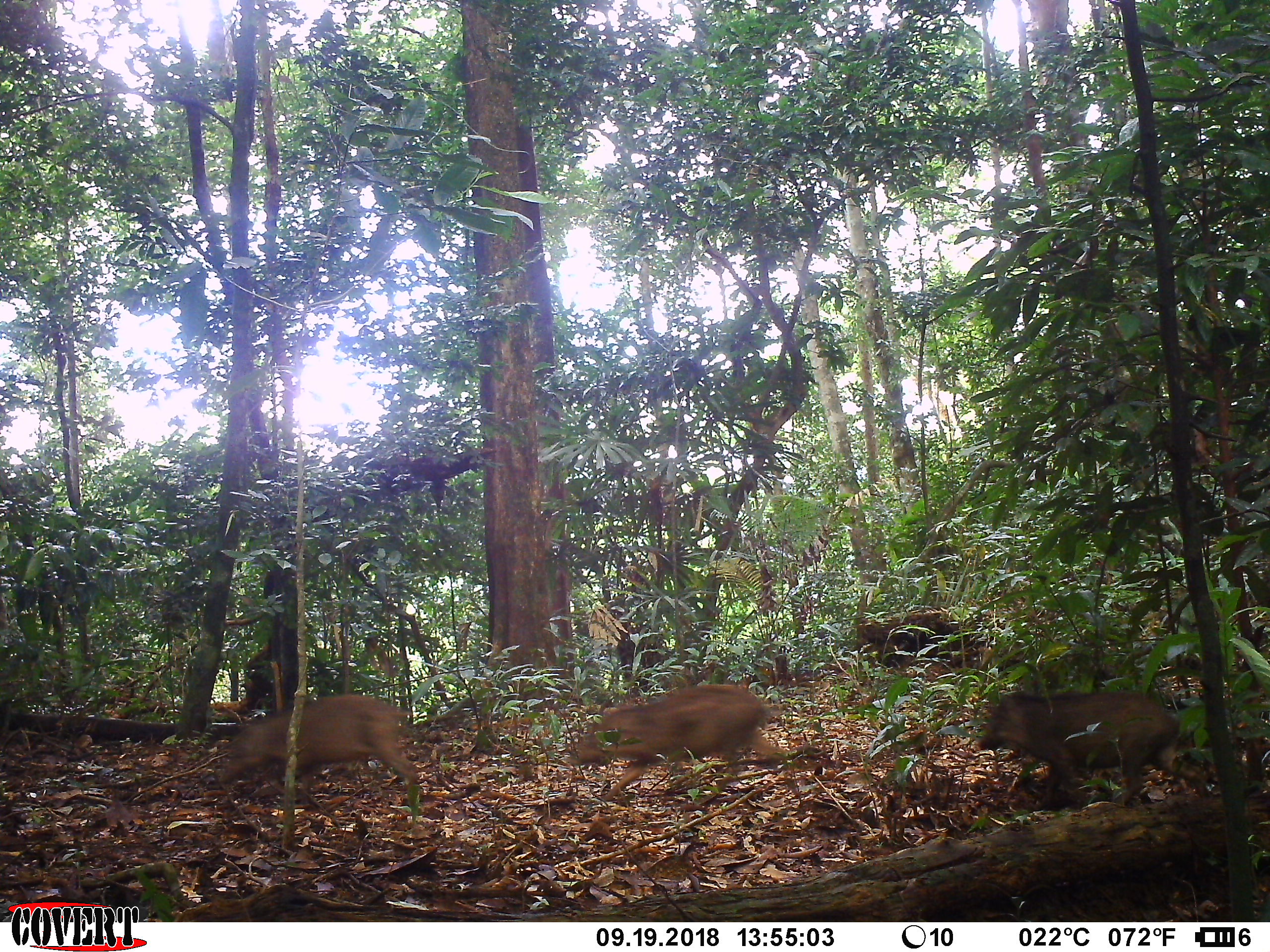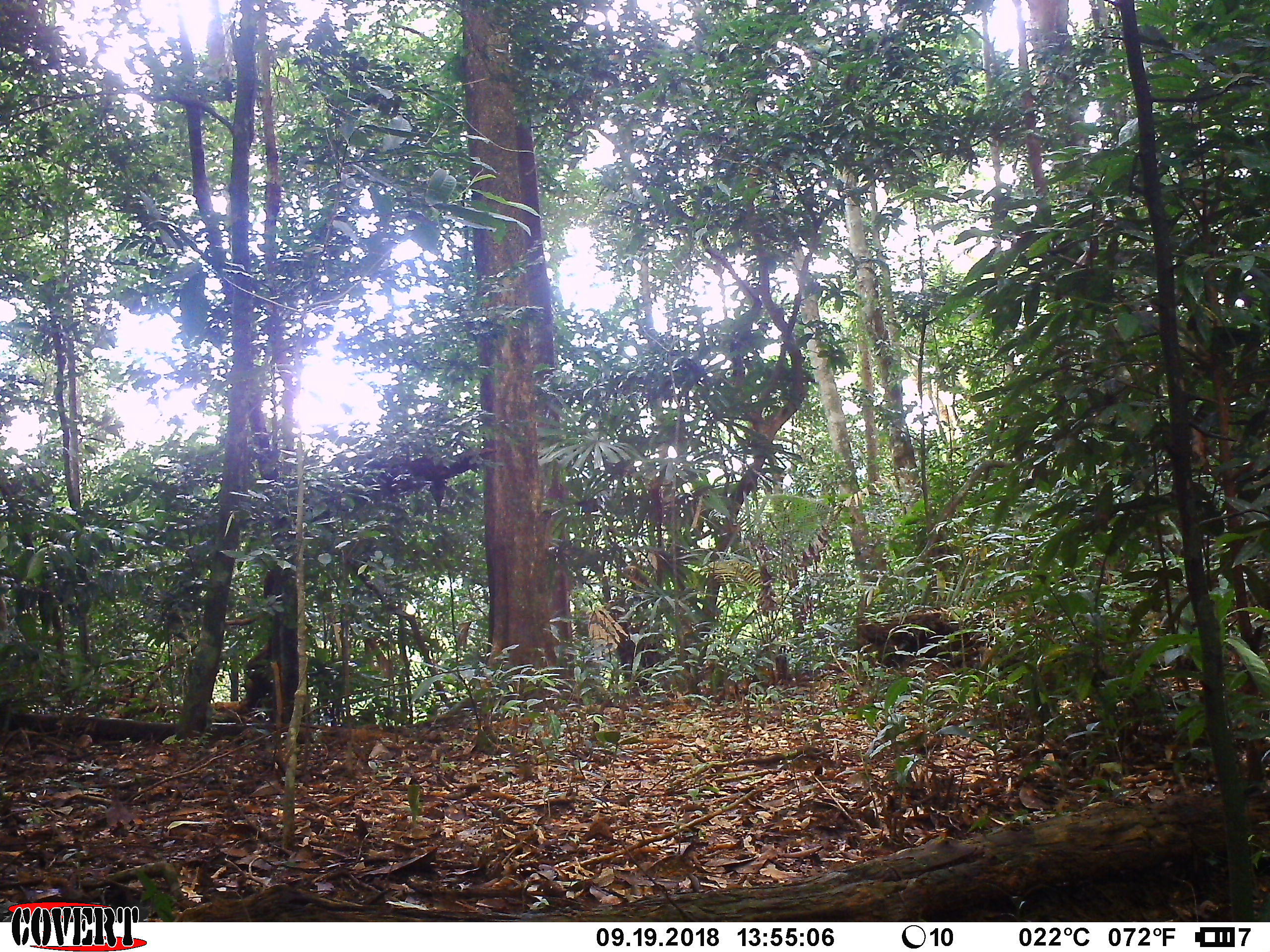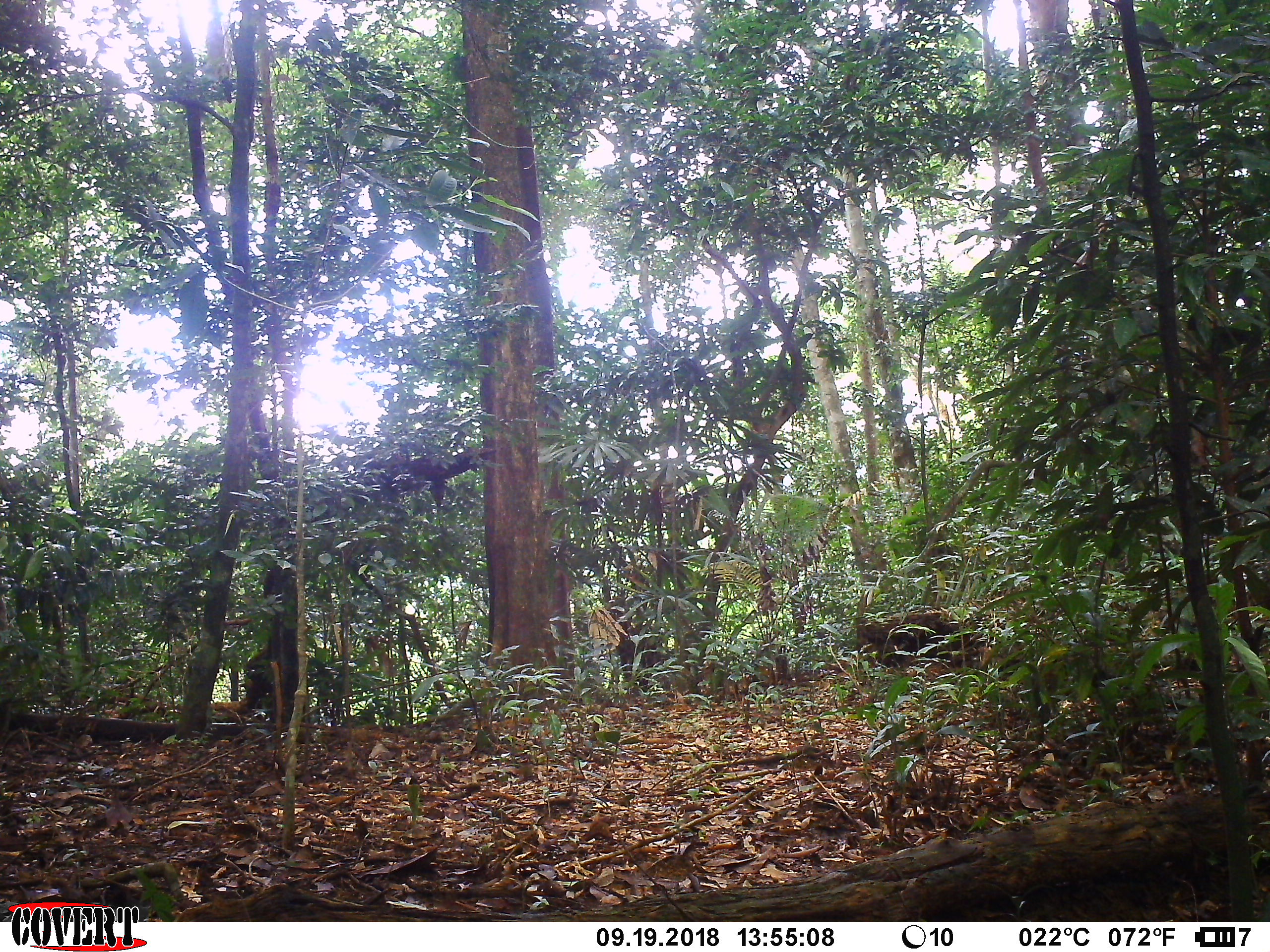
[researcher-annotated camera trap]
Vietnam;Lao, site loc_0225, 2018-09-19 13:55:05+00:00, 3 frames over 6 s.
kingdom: Animalia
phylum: Chordata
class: Mammalia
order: Artiodactyla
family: Suidae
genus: Sus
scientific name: Sus scrofa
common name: eurasian wild pig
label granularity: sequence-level